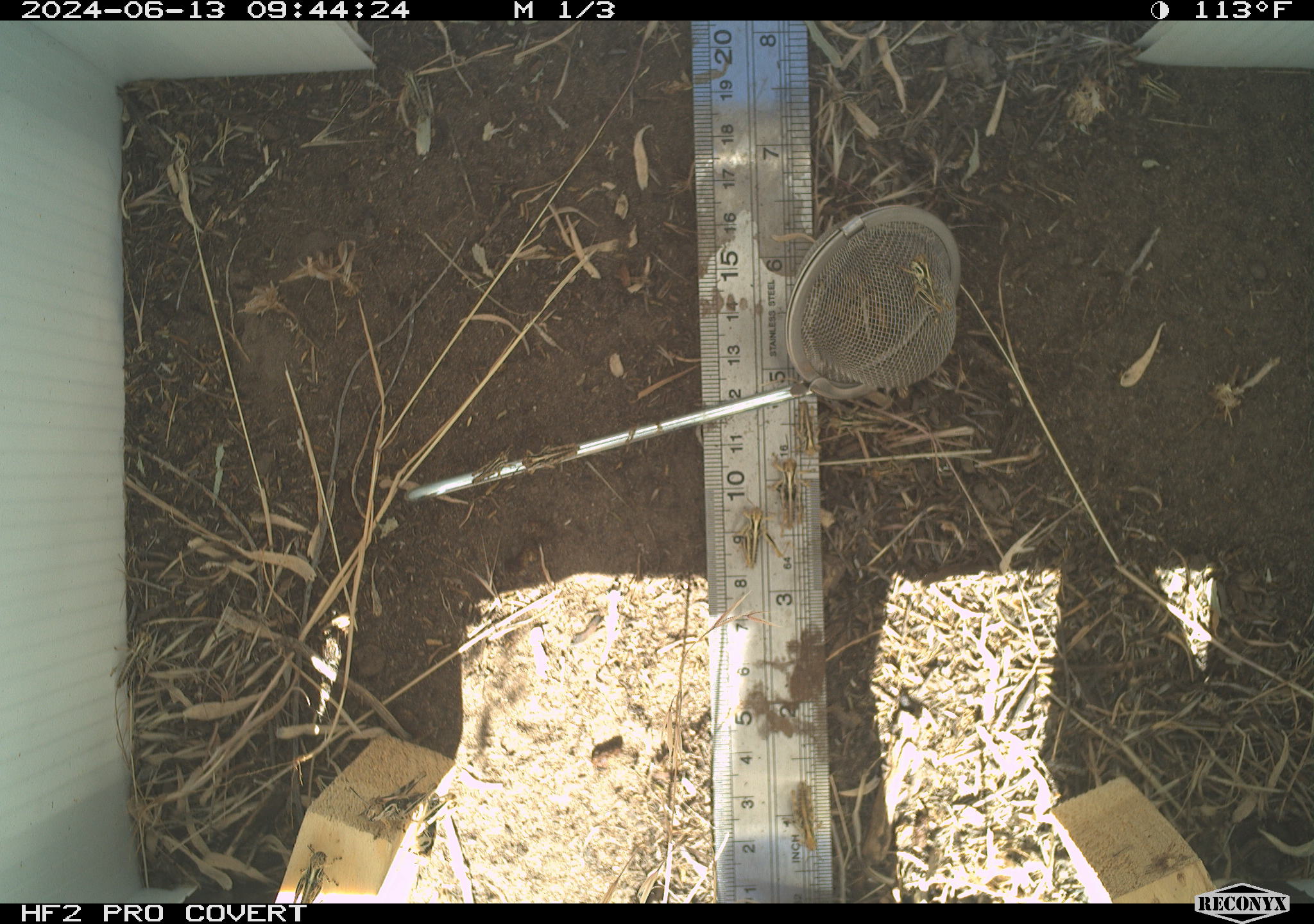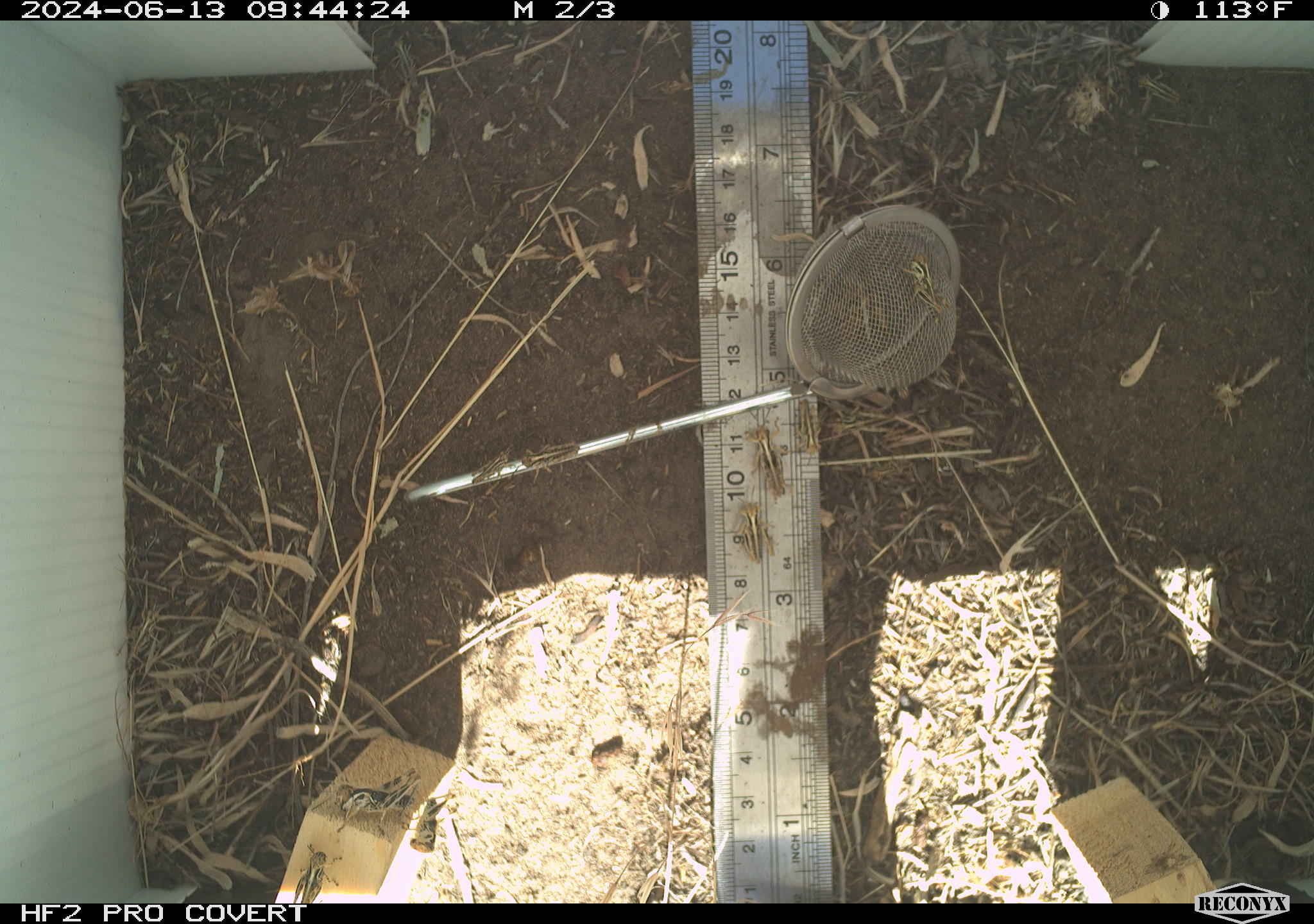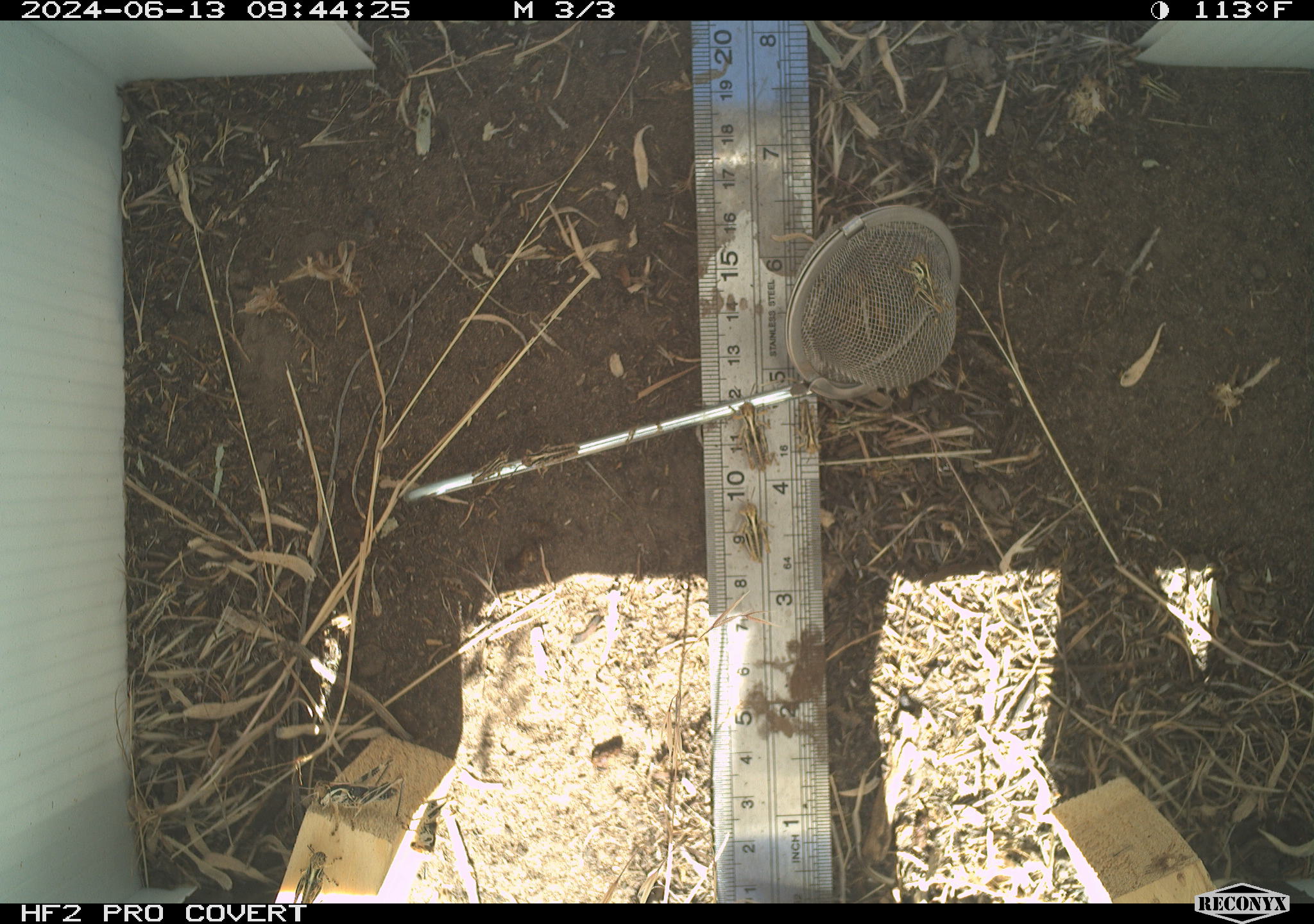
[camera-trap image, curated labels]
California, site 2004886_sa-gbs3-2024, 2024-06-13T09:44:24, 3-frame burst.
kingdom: Animalia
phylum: Arthropoda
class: Insecta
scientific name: Insecta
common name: insect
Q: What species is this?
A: Insect (Insecta).